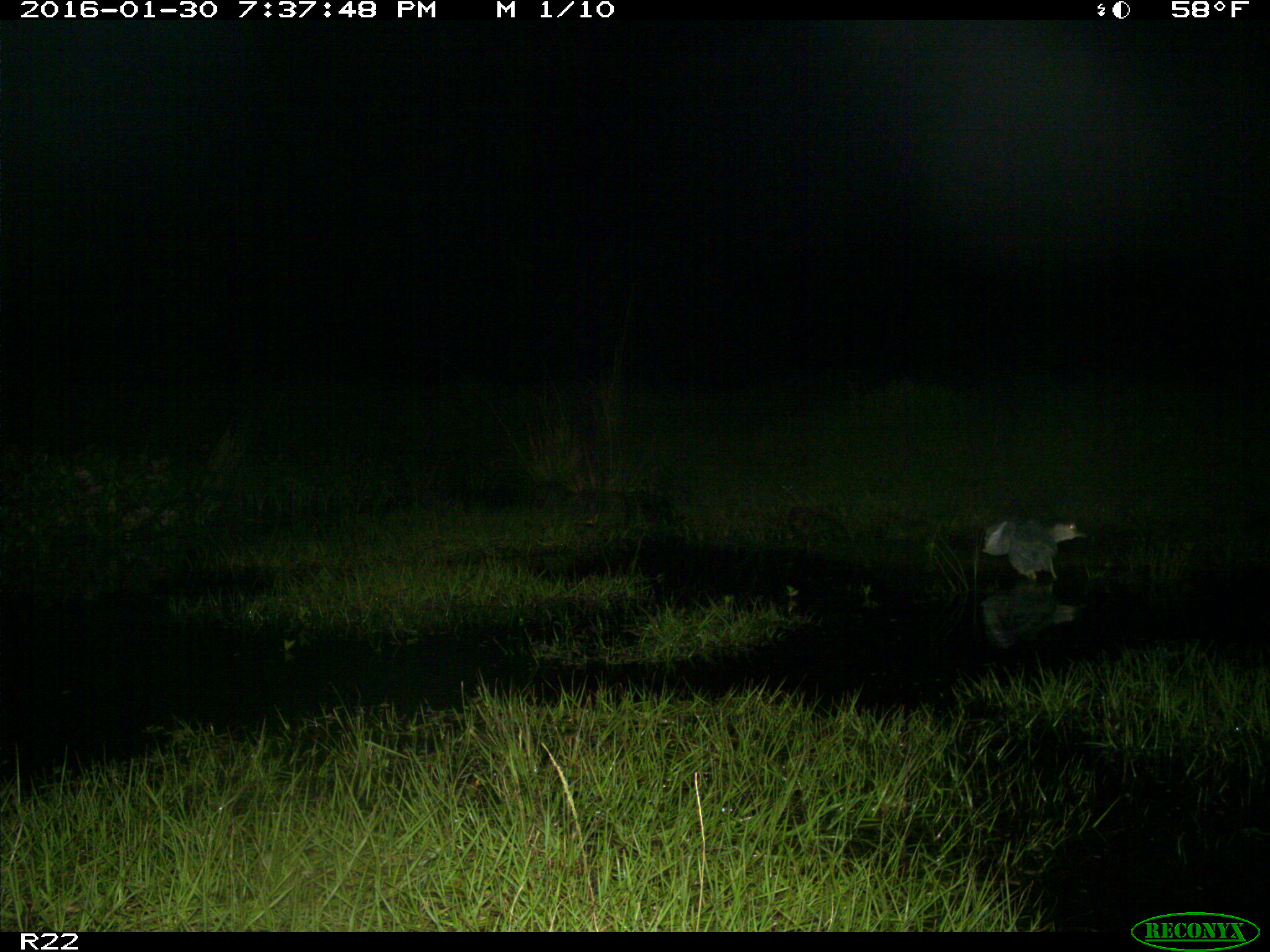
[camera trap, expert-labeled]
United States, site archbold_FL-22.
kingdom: Animalia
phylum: Chordata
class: Aves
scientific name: Aves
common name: birds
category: unidentified bird